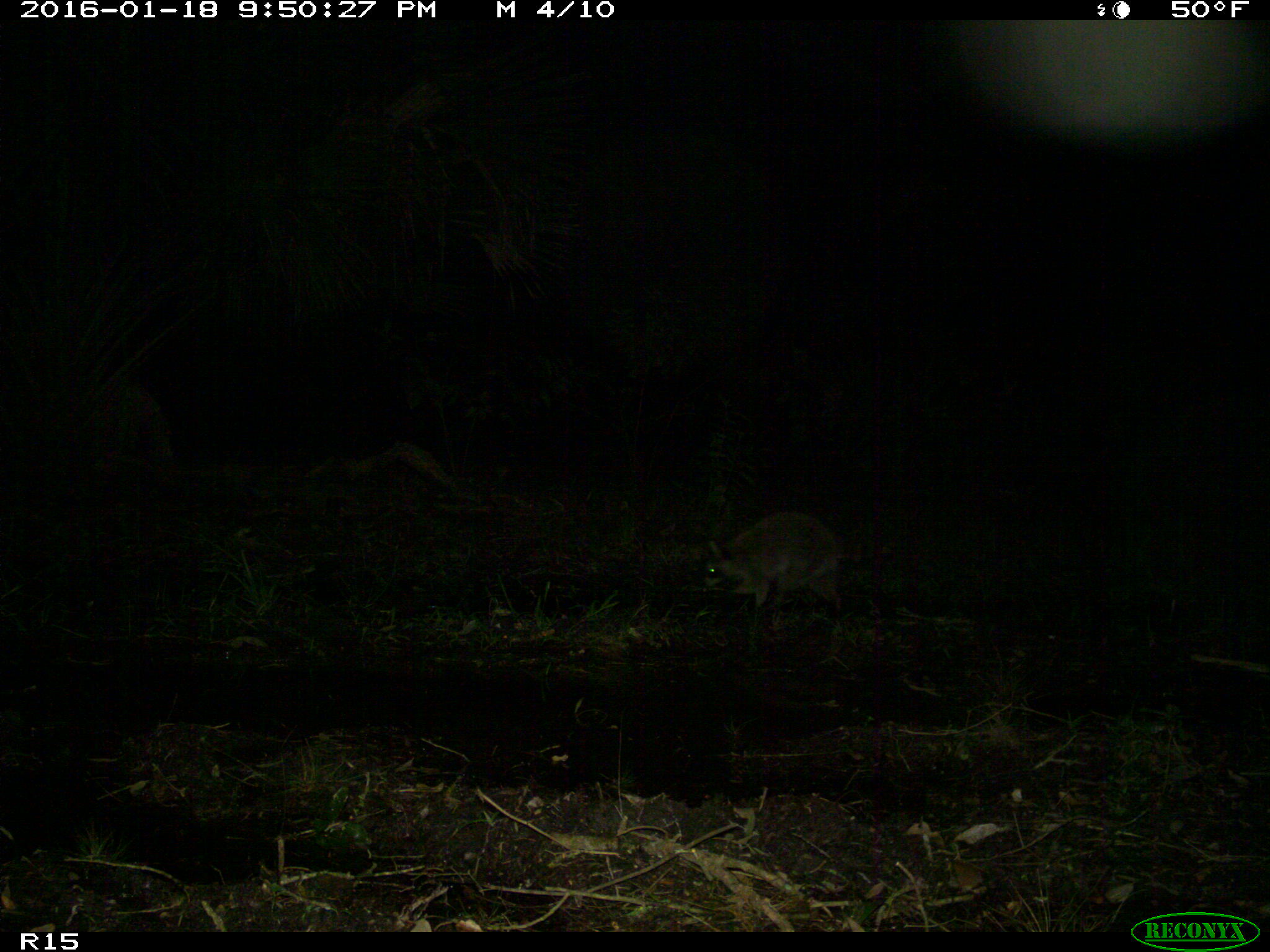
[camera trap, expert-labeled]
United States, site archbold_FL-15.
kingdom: Animalia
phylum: Chordata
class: Mammalia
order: Carnivora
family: Procyonidae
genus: Procyon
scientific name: Procyon lotor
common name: common raccoon